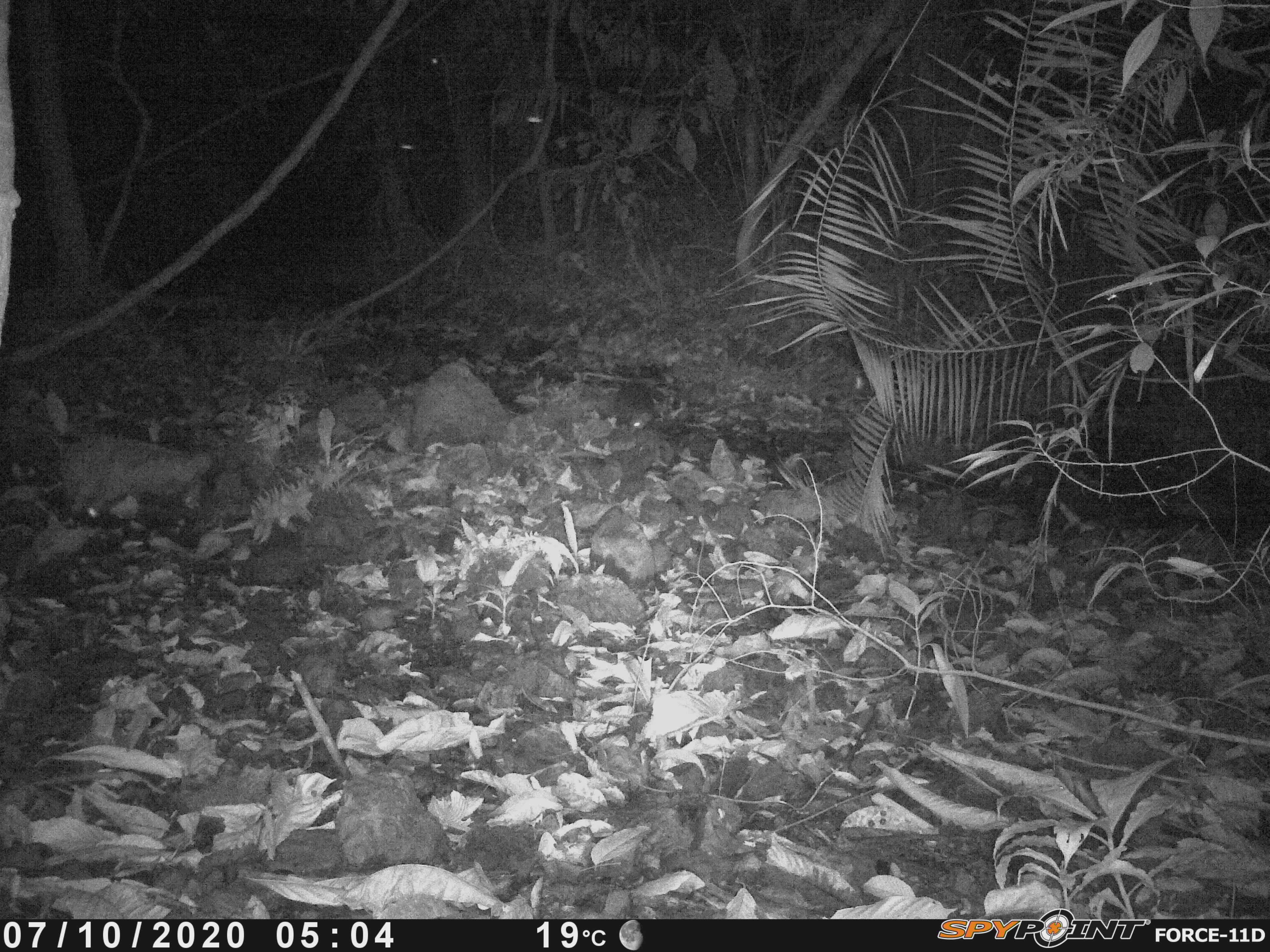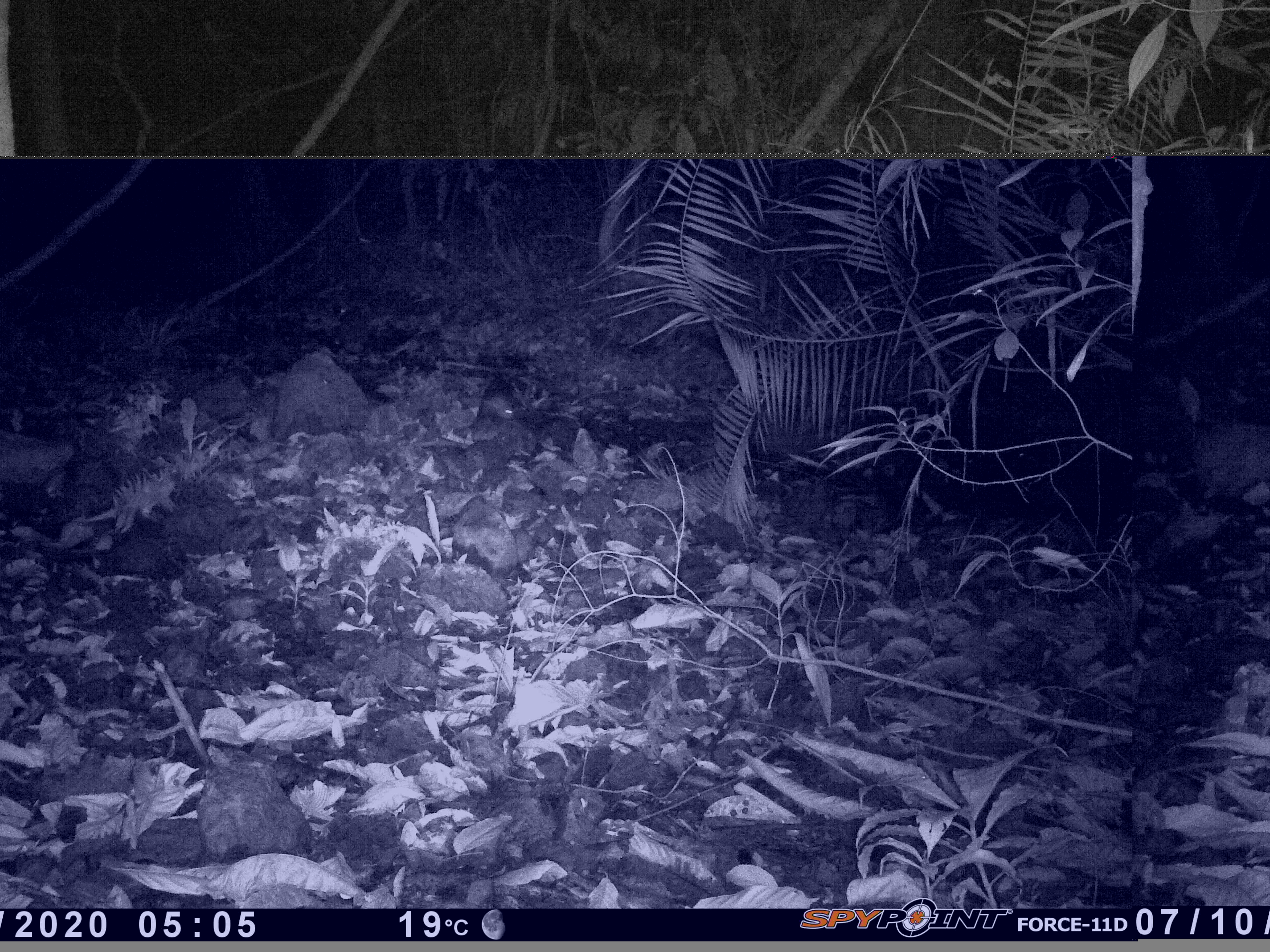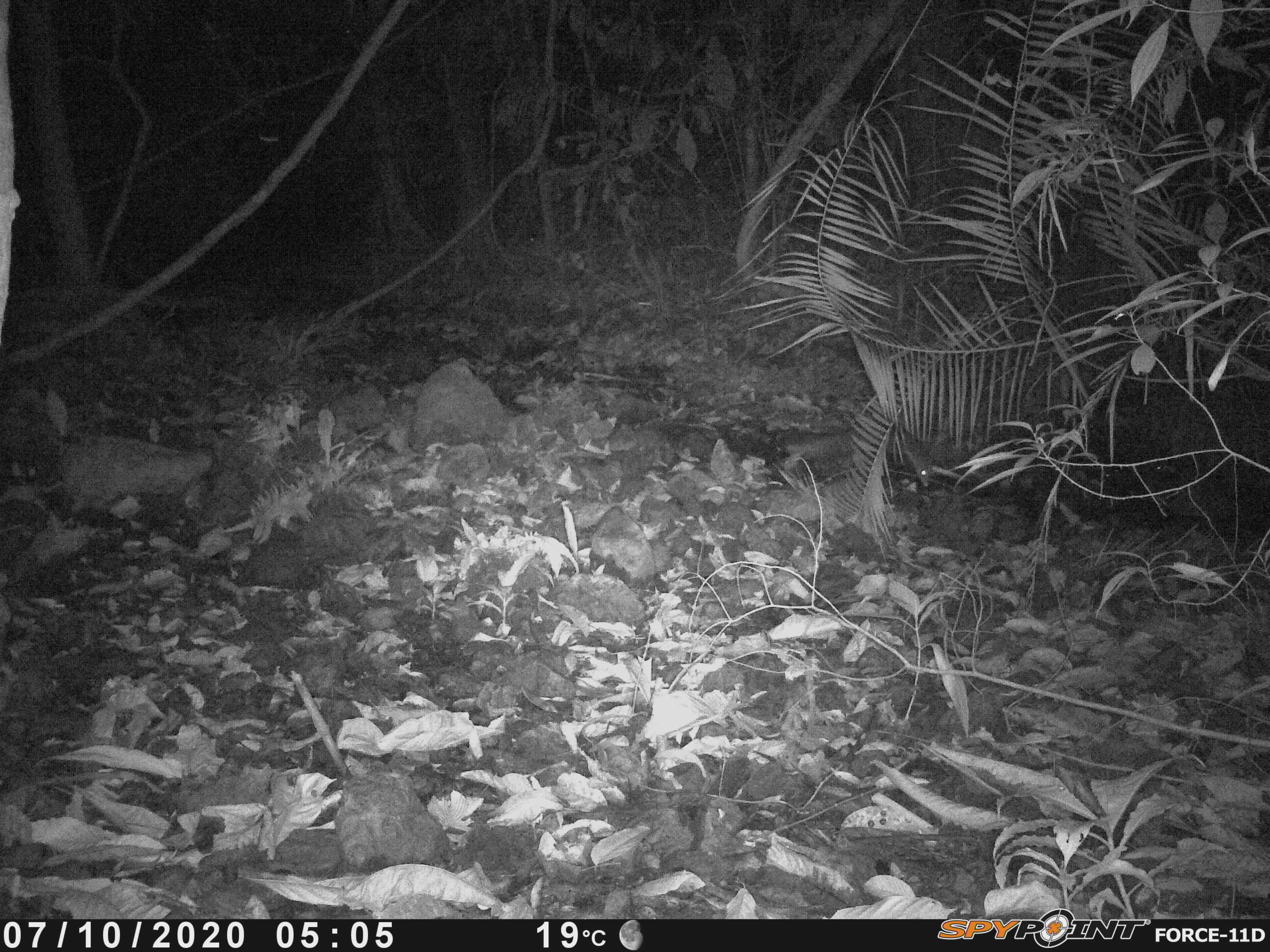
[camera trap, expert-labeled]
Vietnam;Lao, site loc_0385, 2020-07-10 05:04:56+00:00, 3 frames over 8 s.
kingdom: Animalia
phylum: Chordata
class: Mammalia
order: Carnivora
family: Herpestidae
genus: Urva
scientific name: Urva urva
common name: crab-eating mongoose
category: crab eating mongoose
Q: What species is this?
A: Crab eating mongoose (crab-eating mongoose) (Urva urva).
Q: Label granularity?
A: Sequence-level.